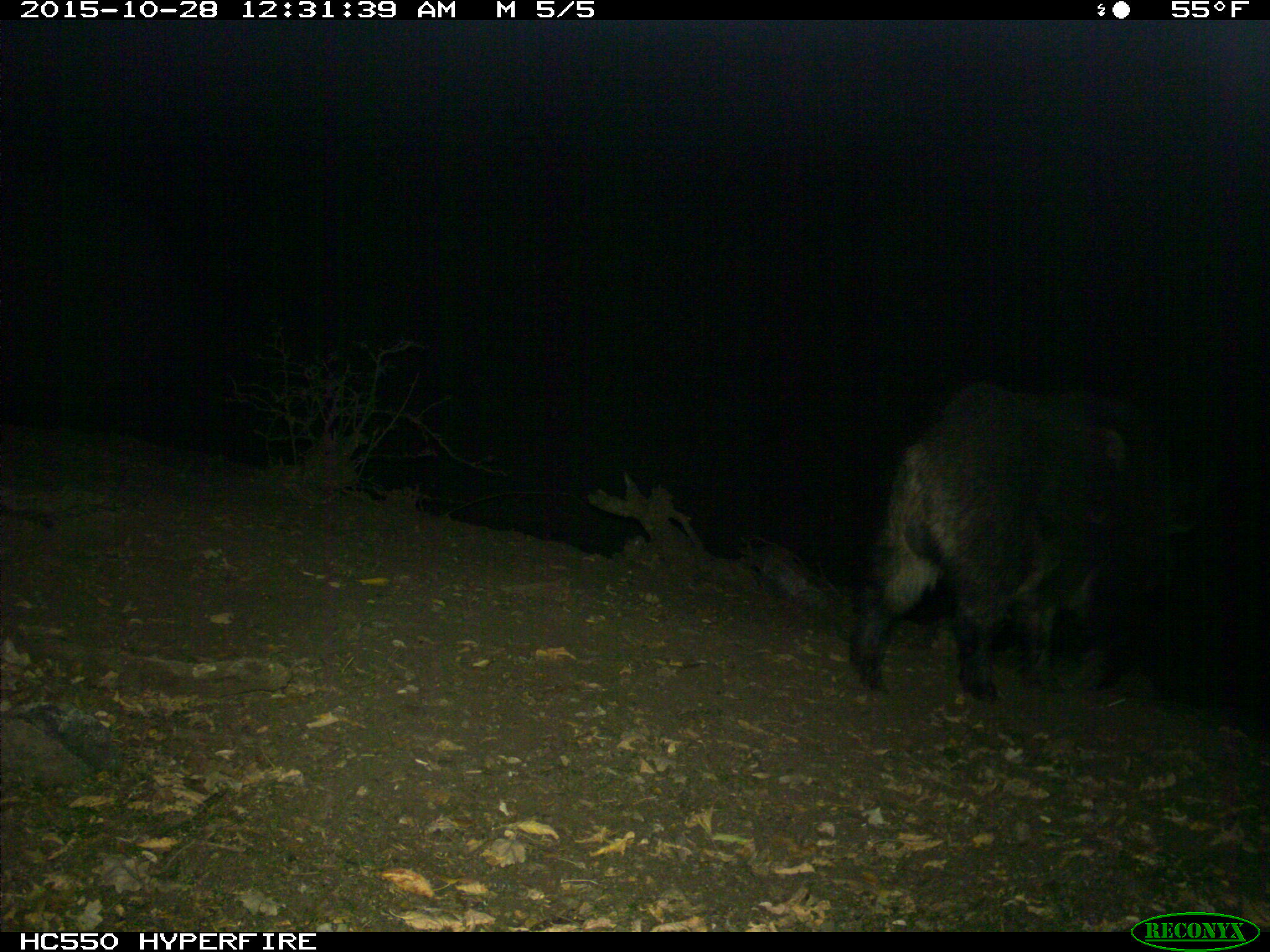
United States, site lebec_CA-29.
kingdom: Animalia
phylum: Chordata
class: Mammalia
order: Artiodactyla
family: Suidae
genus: Sus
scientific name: Sus scrofa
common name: wild boar